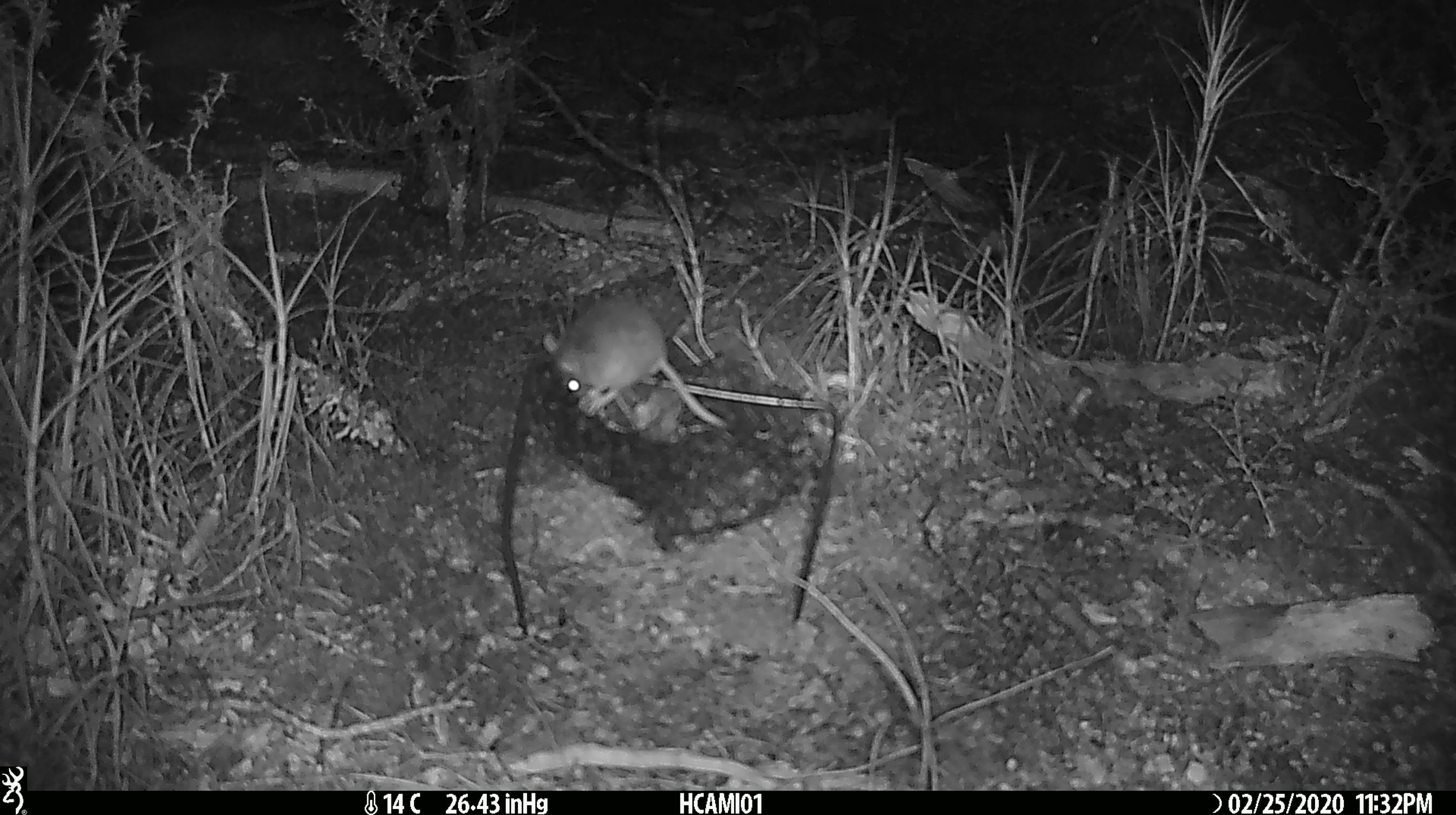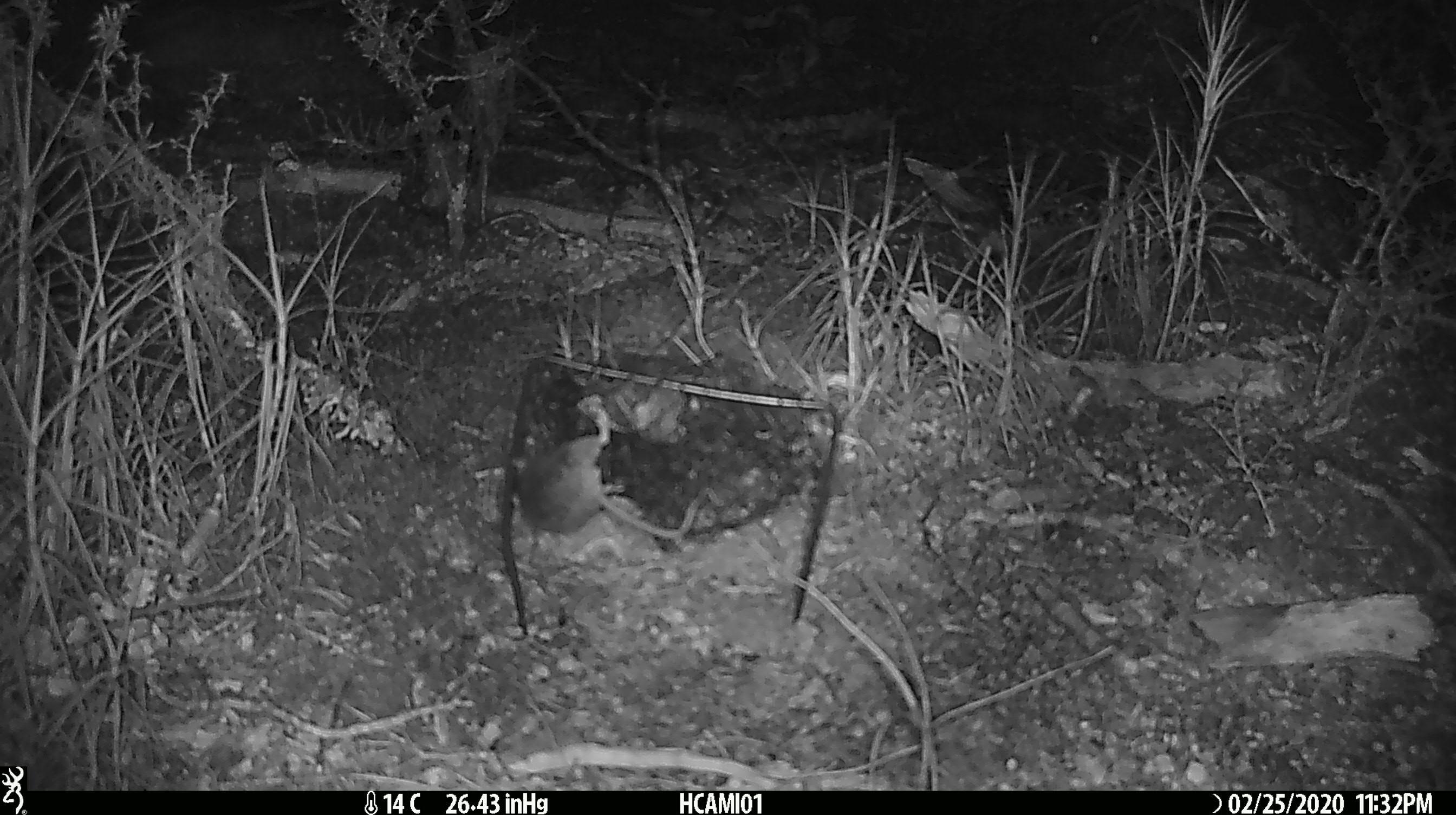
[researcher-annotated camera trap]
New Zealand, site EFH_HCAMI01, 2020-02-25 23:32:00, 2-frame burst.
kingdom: Animalia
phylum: Chordata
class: Mammalia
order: Rodentia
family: Muridae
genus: Mus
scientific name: Mus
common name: mouse